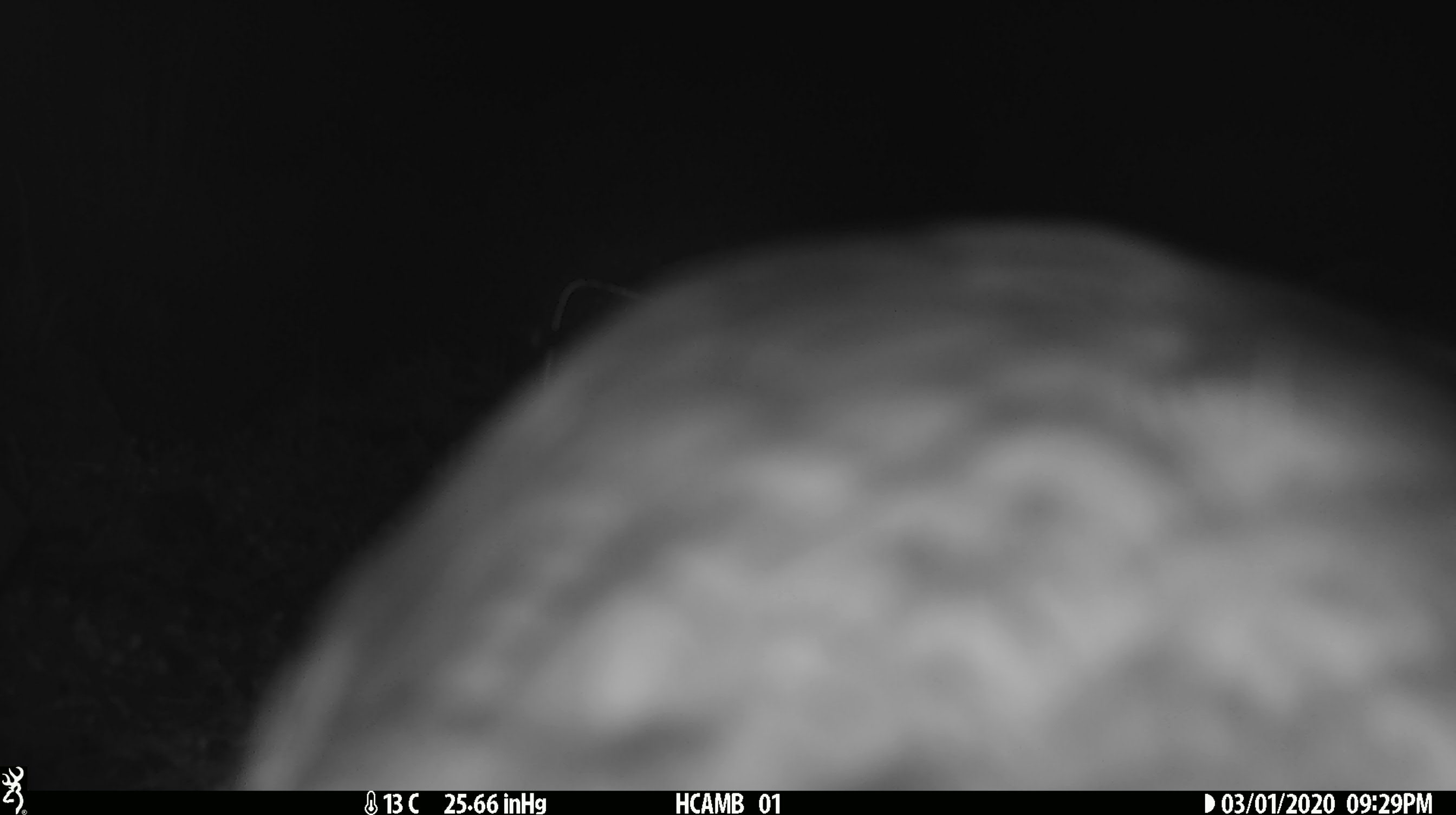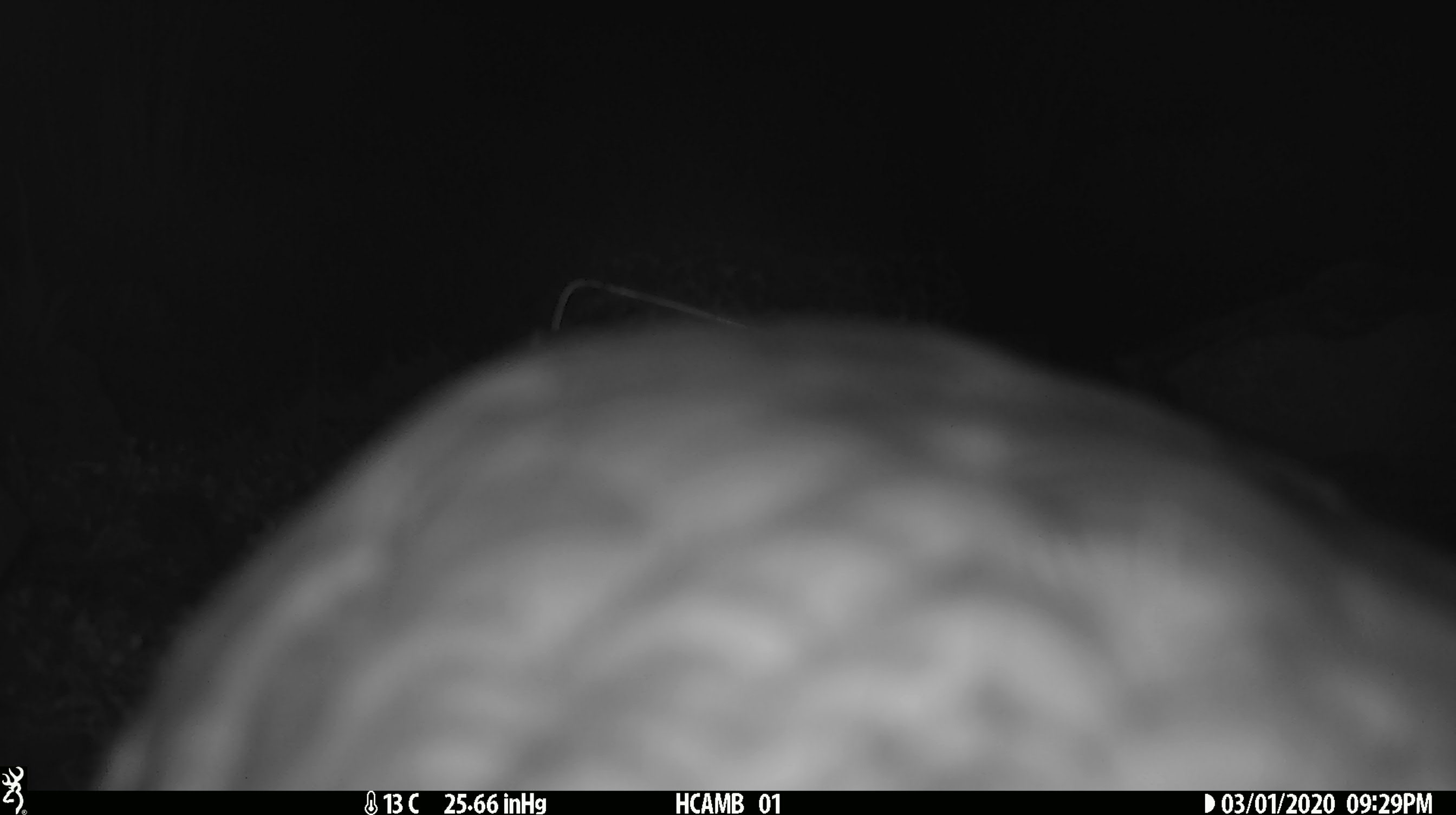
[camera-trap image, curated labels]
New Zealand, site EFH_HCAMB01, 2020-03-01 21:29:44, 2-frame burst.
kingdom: Animalia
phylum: Chordata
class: Aves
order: Psittaciformes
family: Strigopidae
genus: Nestor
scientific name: Nestor notabilis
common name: kea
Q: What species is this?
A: Kea (Nestor notabilis).